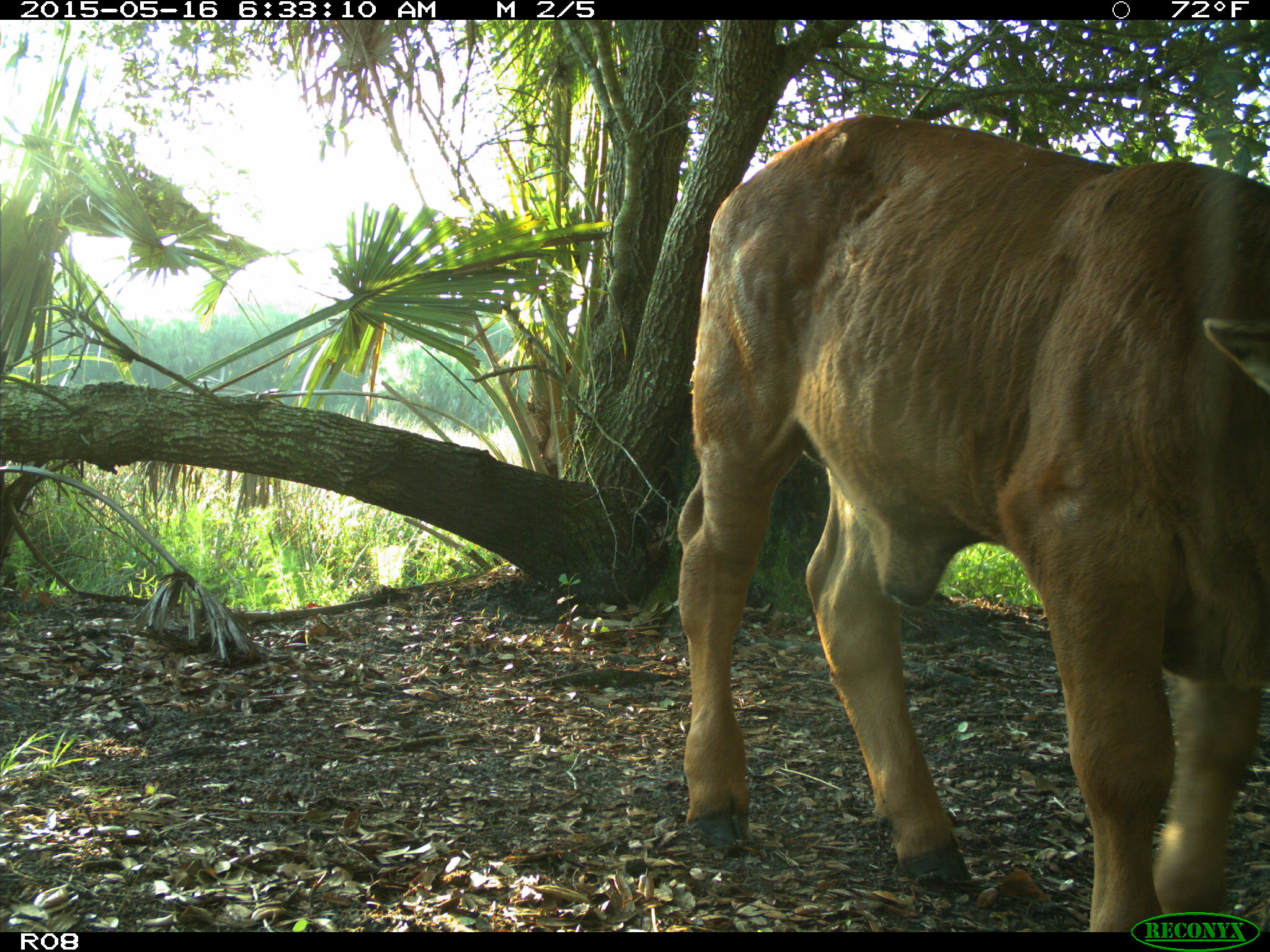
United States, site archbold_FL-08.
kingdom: Animalia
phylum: Chordata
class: Mammalia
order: Artiodactyla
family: Bovidae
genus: Bos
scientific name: Bos taurus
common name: domestic cow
Bos taurus (domestic cow).